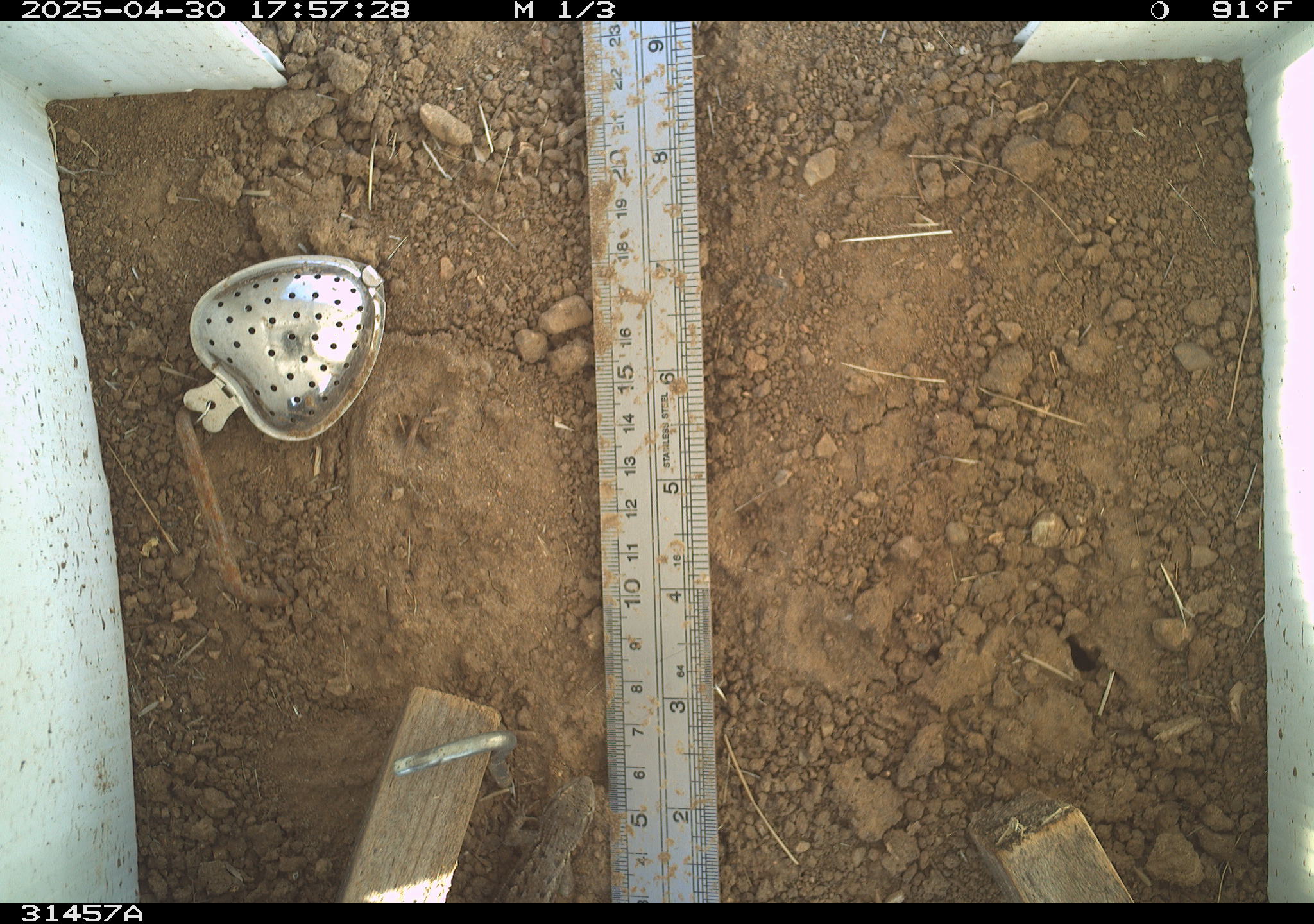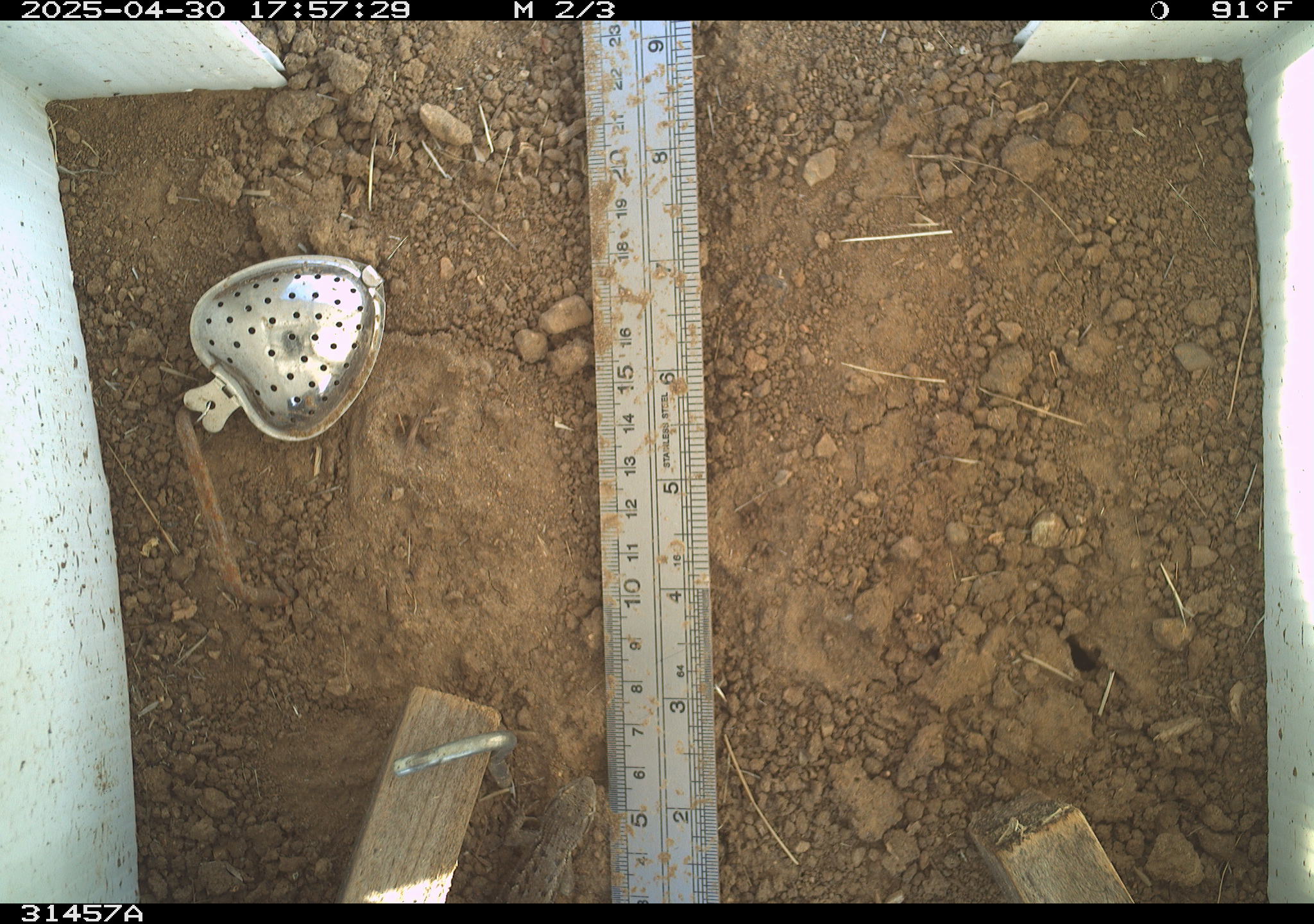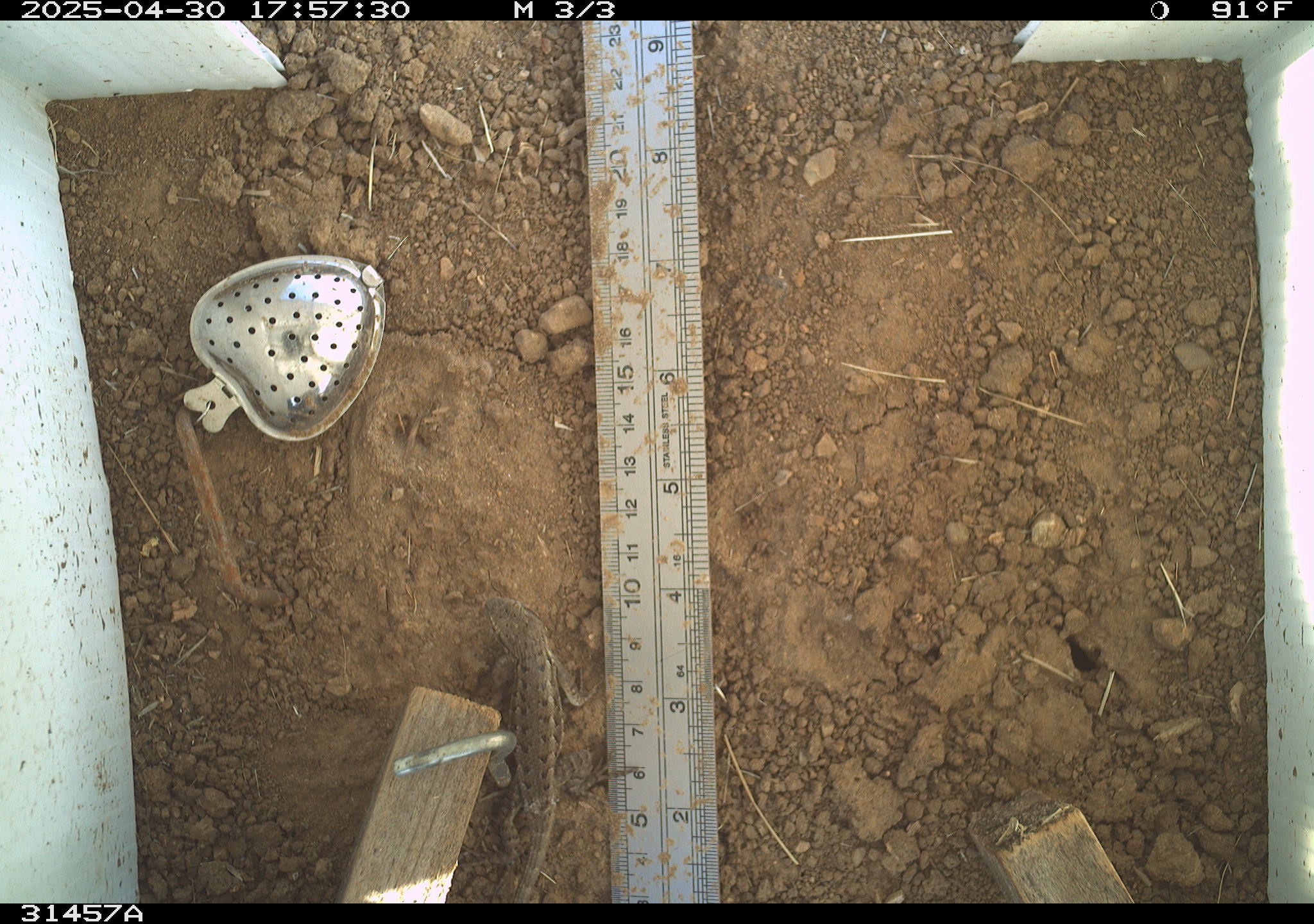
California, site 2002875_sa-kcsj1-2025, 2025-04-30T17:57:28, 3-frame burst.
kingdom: Animalia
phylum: Chordata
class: Reptilia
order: Squamata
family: Phrynosomatidae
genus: Sceloporus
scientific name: Sceloporus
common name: spiny lizards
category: sceloporus species